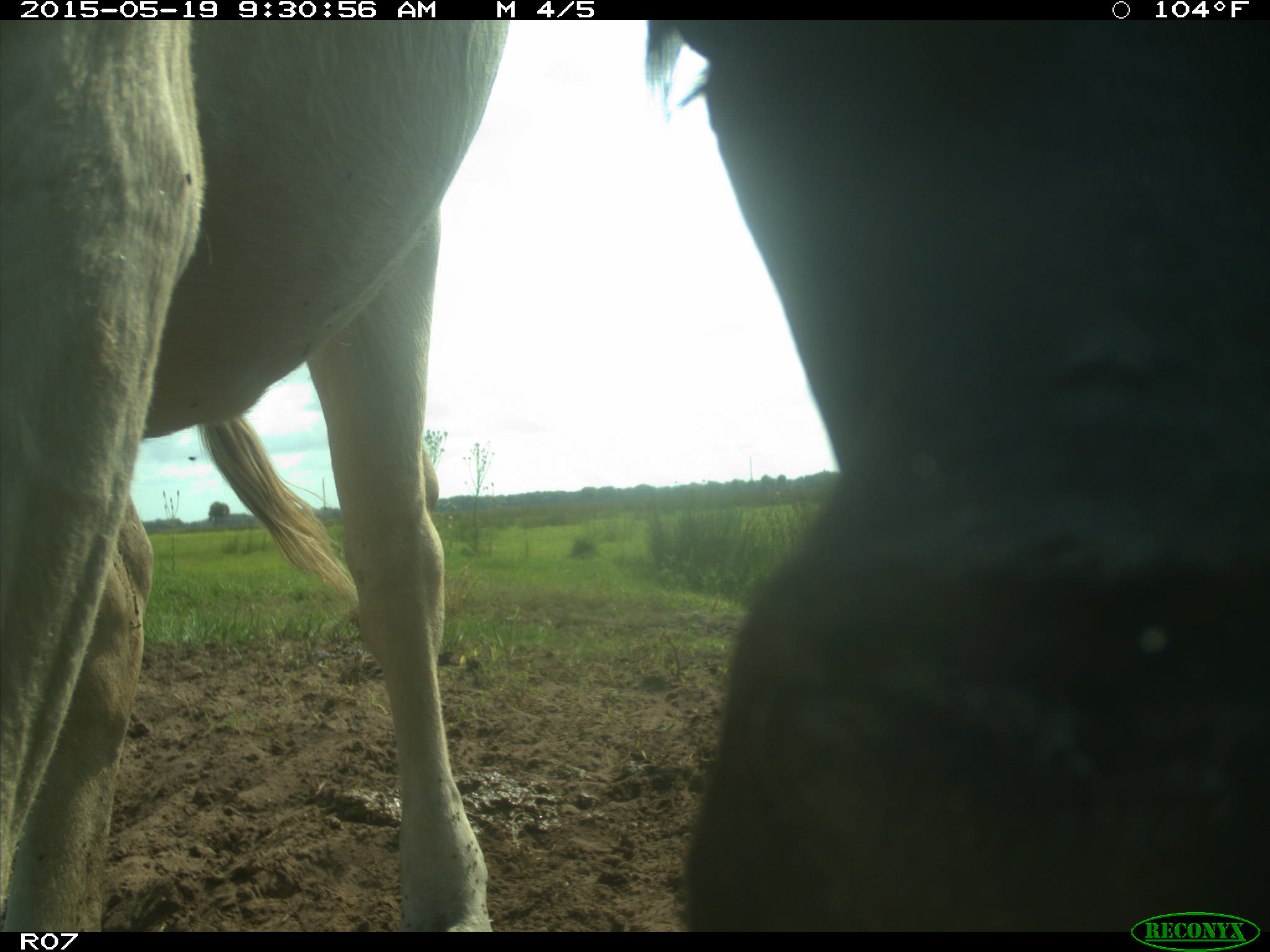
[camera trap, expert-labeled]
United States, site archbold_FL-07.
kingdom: Animalia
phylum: Chordata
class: Mammalia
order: Artiodactyla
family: Bovidae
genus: Bos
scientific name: Bos taurus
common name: domestic cow